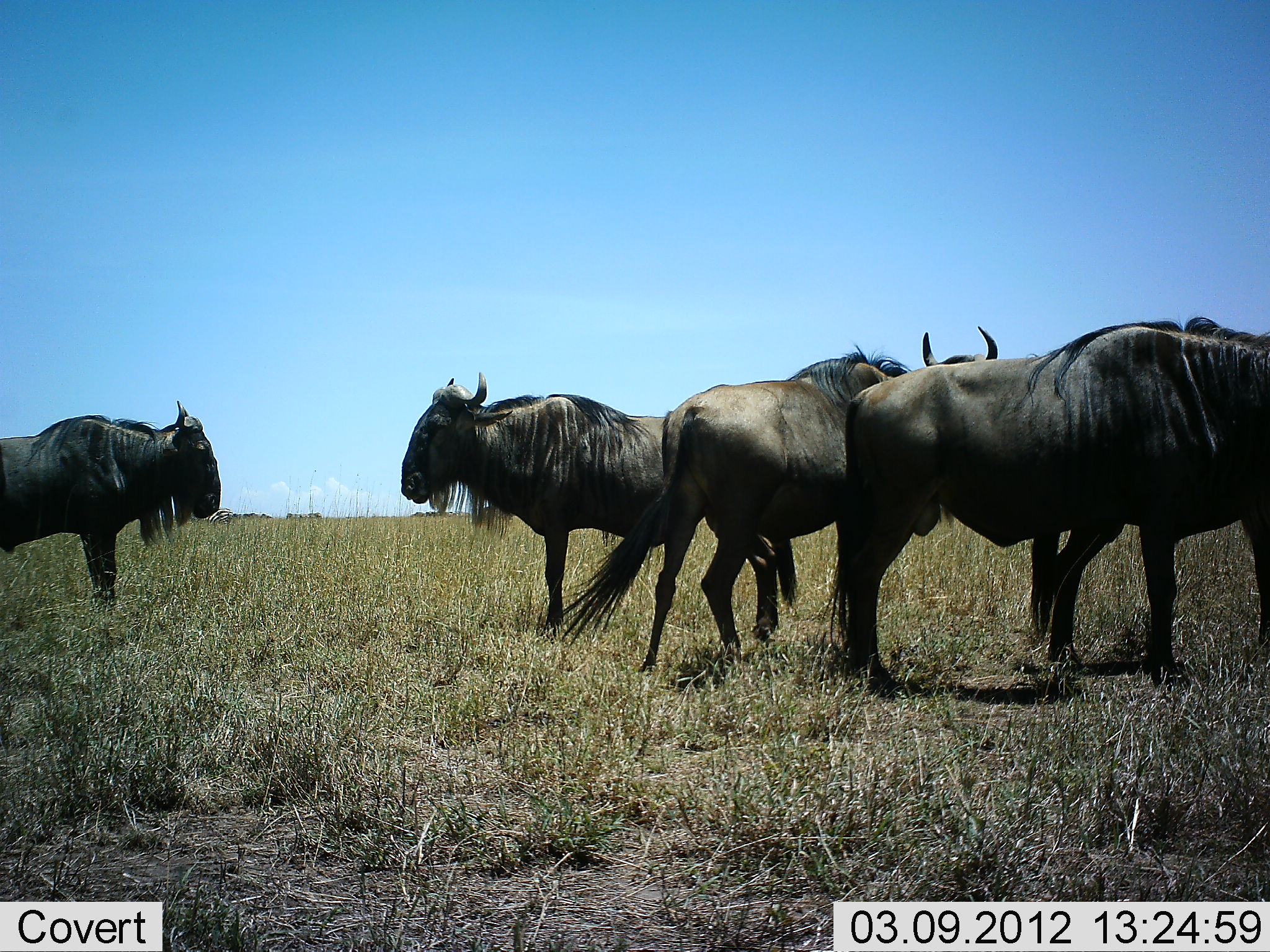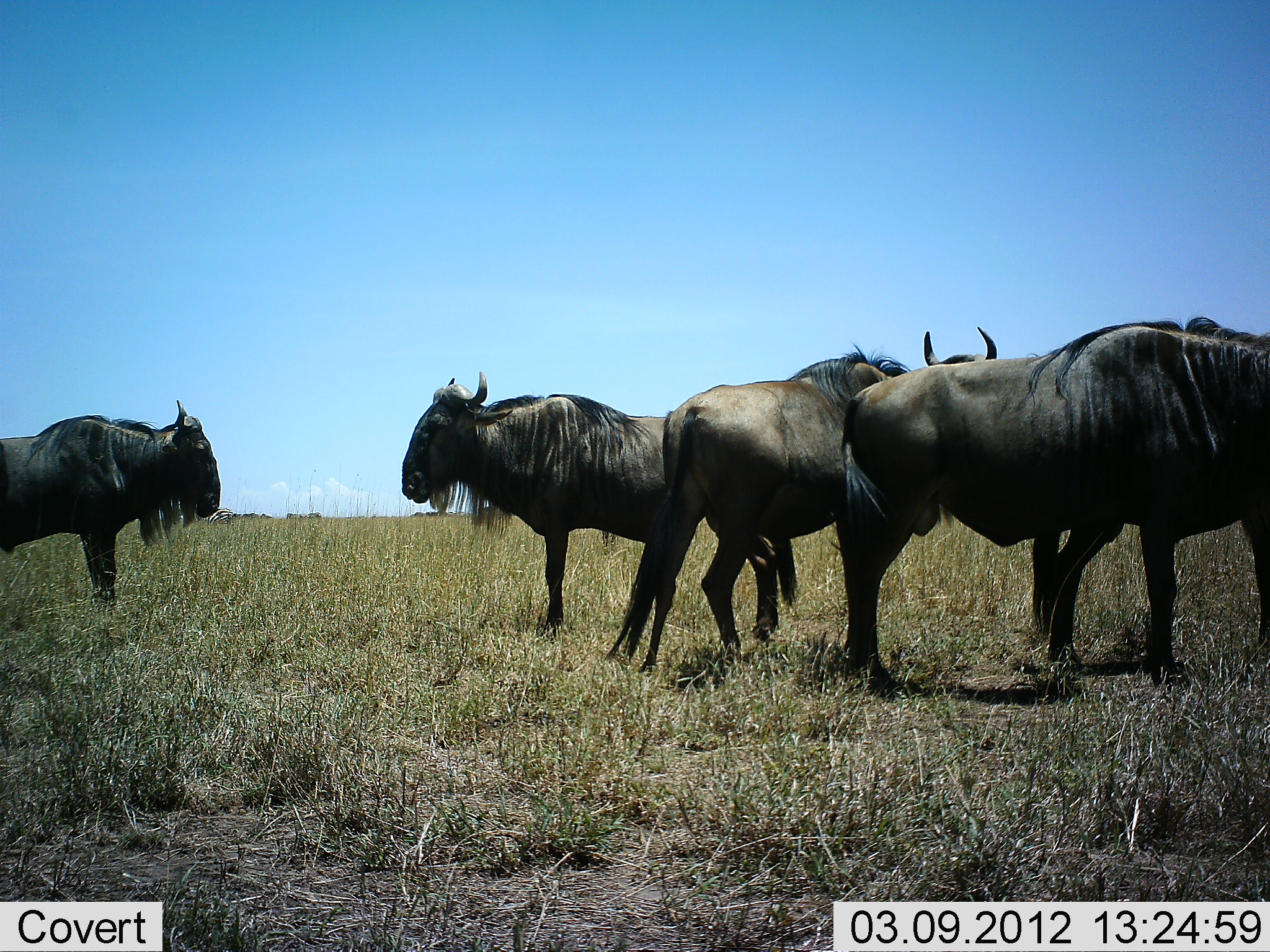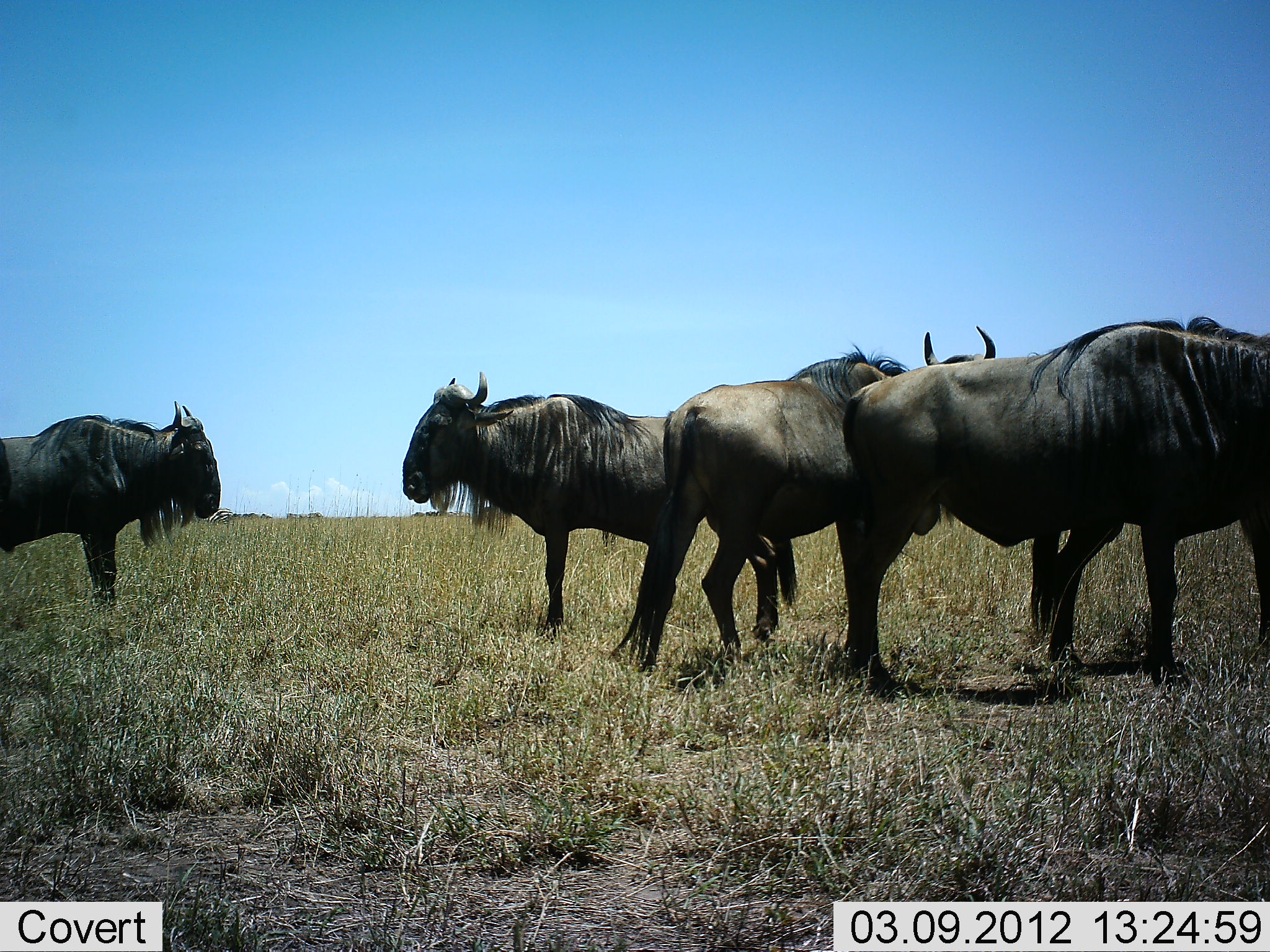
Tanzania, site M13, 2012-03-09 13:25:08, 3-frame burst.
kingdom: Animalia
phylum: Chordata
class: Mammalia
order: Artiodactyla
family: Bovidae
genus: Connochaetes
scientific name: Connochaetes taurinus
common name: blue wildebeest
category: wildebeest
Wildebeest (blue wildebeest) (Connochaetes taurinus), count 4. Behavior (volunteer vote fractions): standing 96%, resting 7%, moving 0%, interacting 0%. Young present (vote fraction): 0%. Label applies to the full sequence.